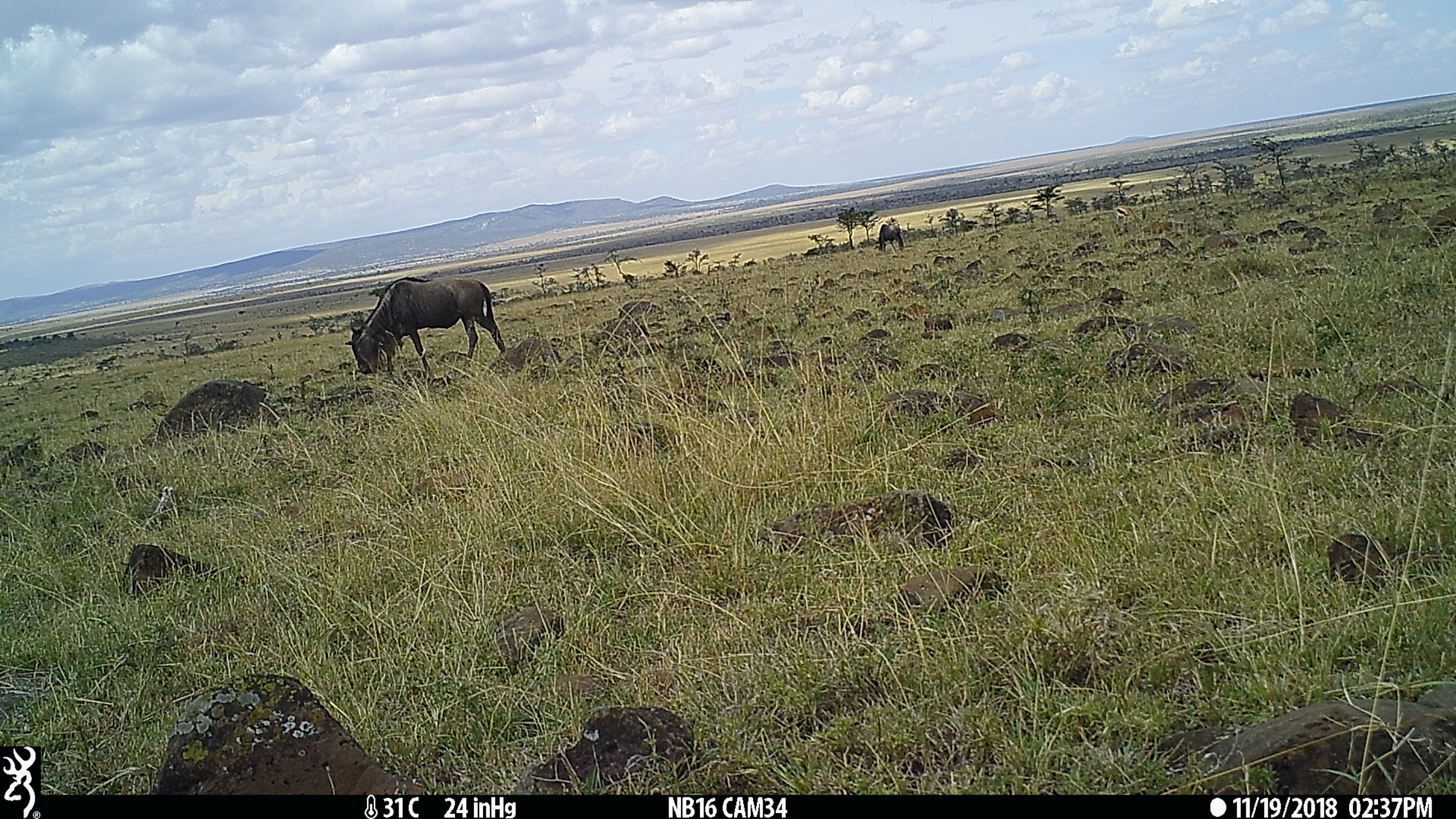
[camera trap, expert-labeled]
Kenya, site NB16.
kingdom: Animalia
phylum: Chordata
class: Mammalia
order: Artiodactyla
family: Bovidae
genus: Connochaetes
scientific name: Connochaetes taurinus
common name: blue wildebeest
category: wildebeest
Wildebeest (blue wildebeest) (Connochaetes taurinus).